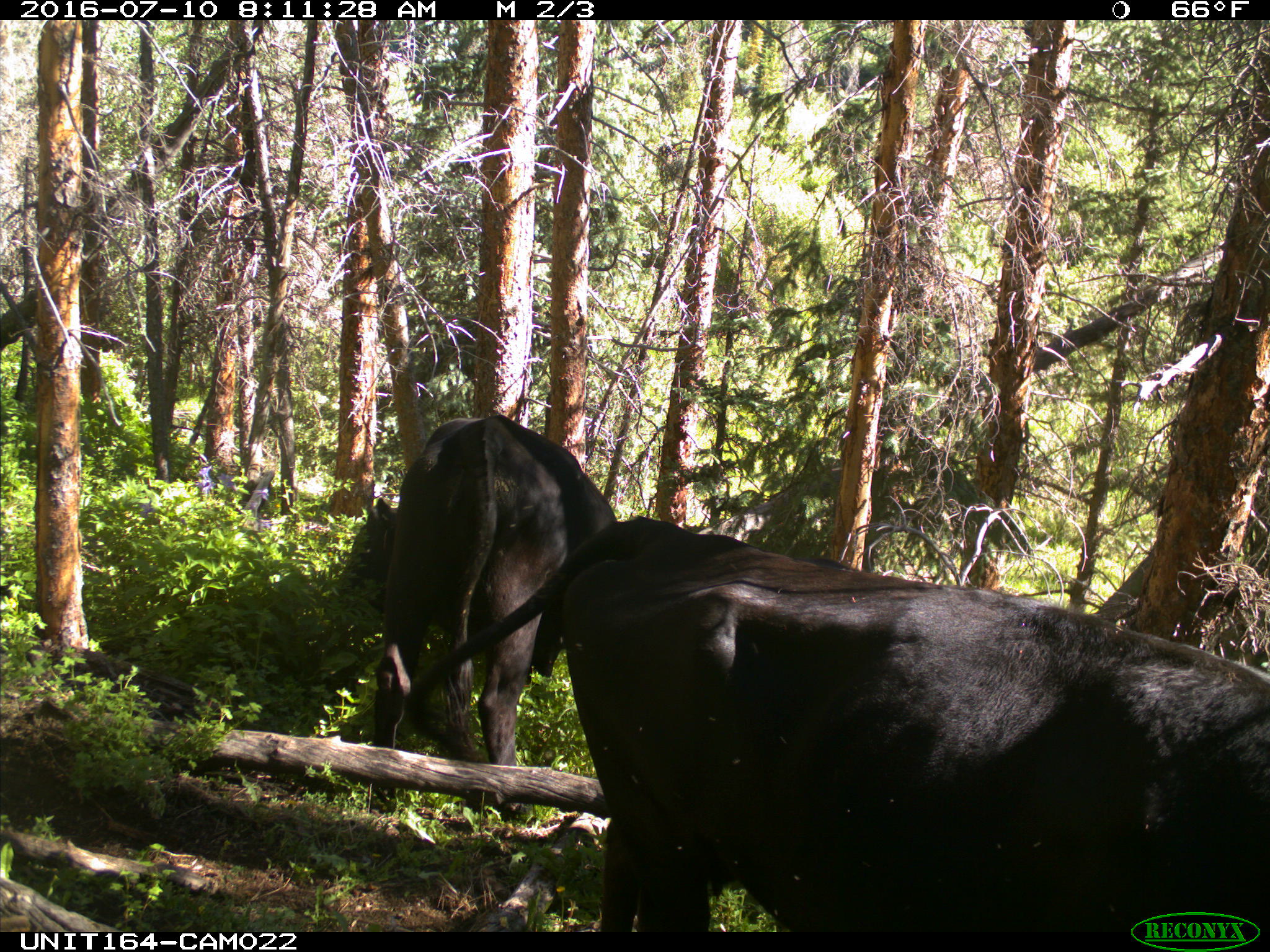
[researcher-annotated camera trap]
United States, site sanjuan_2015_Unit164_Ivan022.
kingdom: Animalia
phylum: Chordata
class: Mammalia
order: Artiodactyla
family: Bovidae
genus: Bos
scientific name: Bos taurus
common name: domestic cow